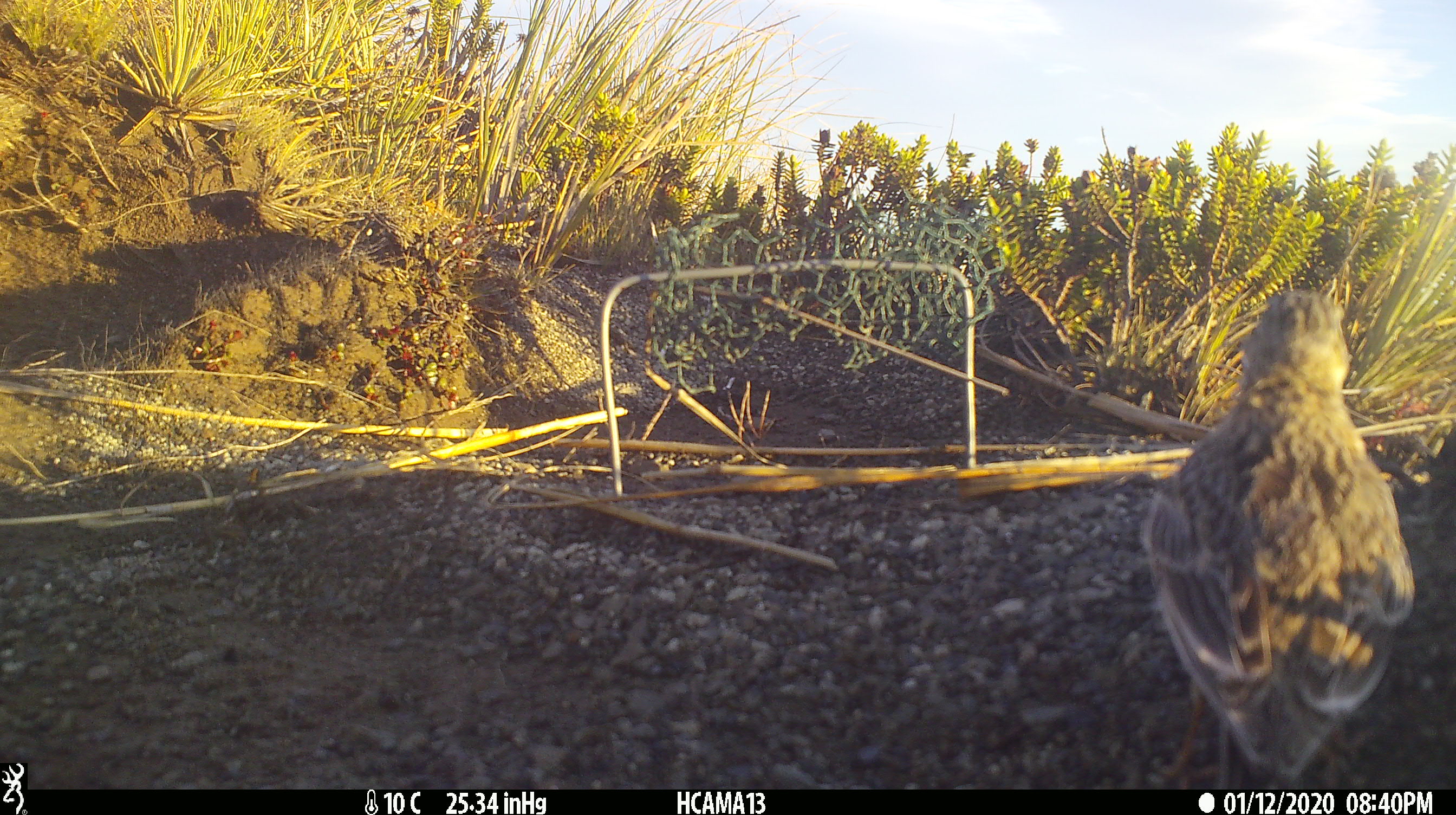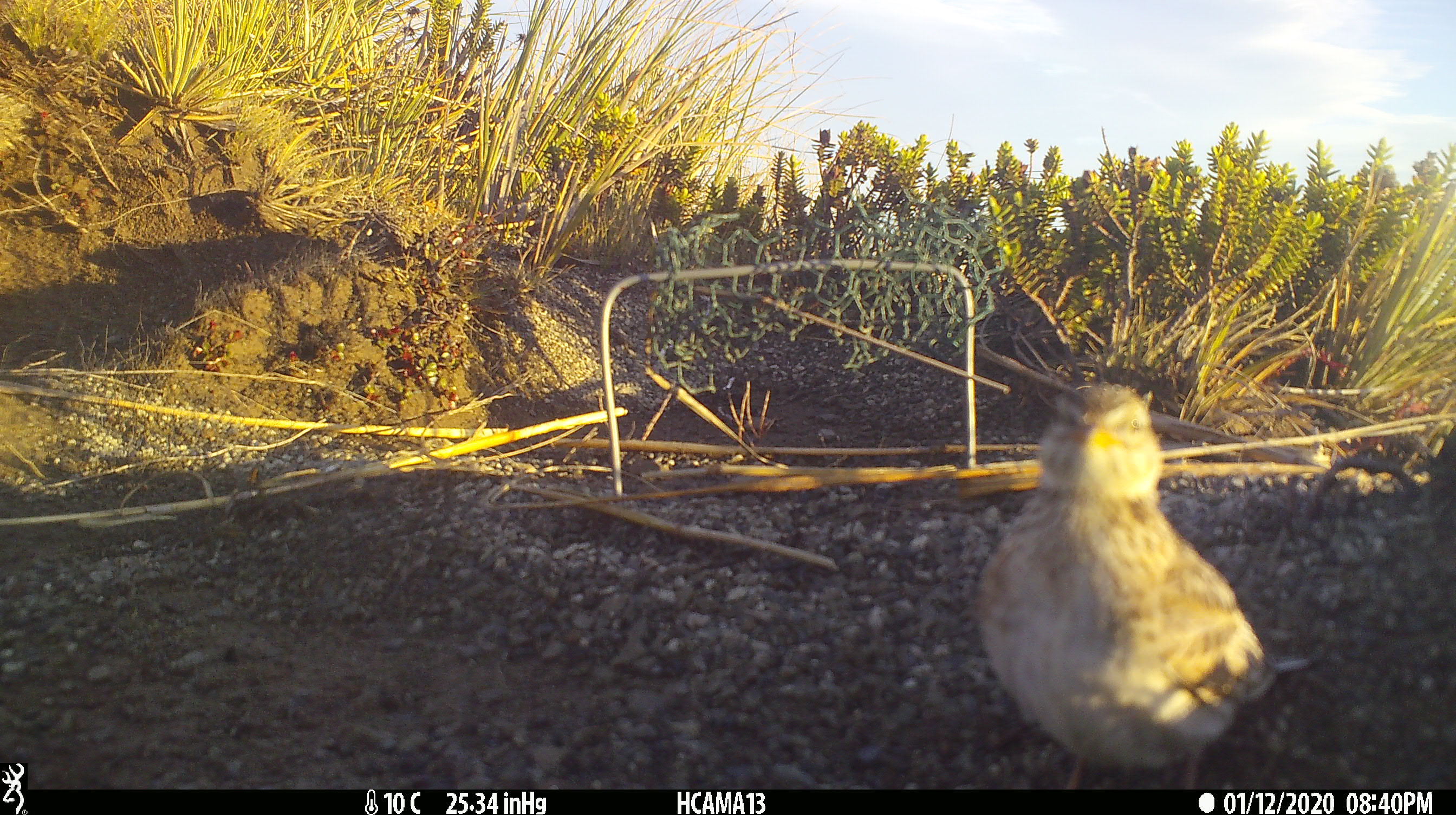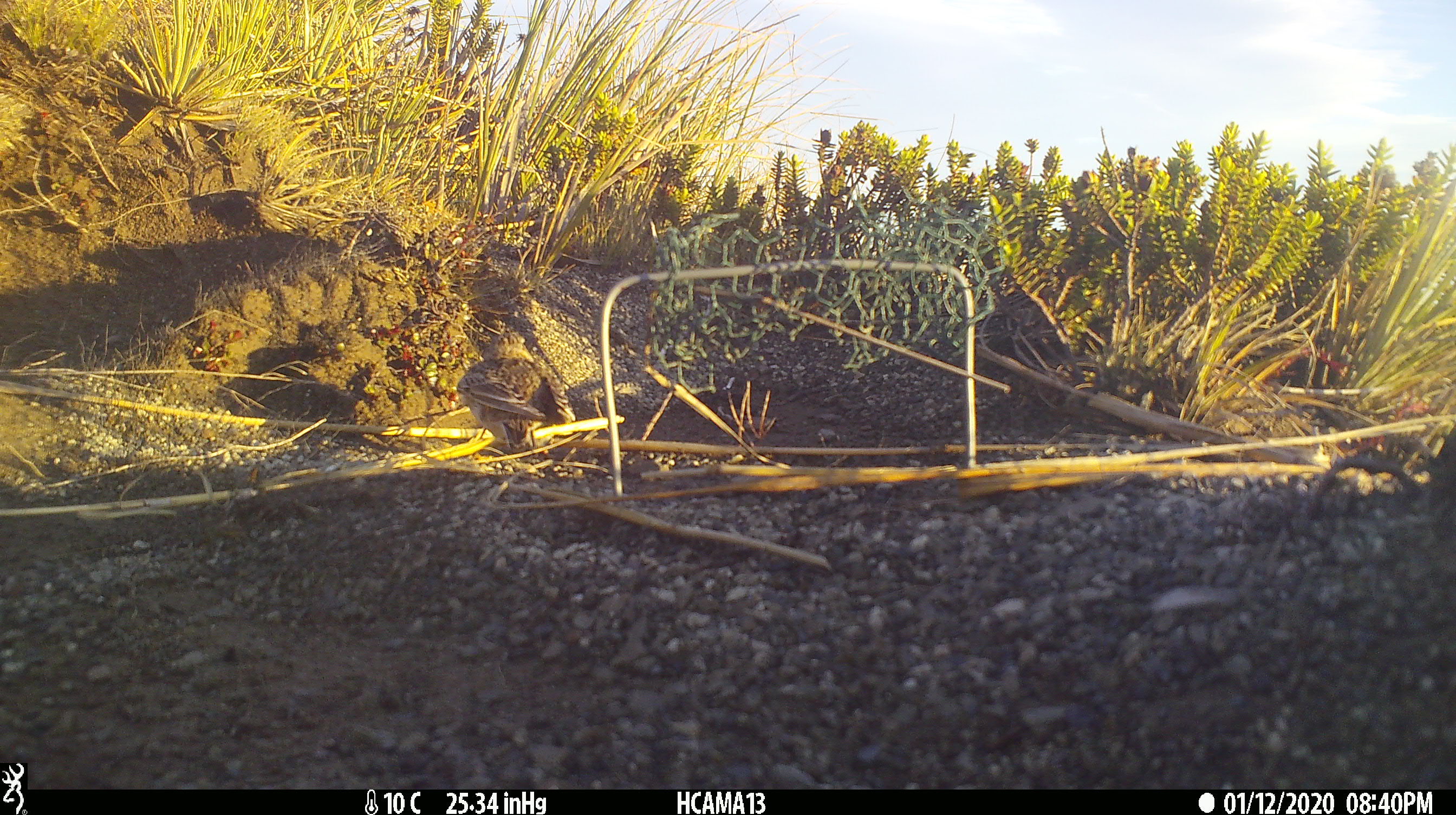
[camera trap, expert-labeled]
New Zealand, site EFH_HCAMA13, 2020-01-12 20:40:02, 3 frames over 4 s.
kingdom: Animalia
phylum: Chordata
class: Aves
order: Passeriformes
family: Turdidae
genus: Turdus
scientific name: Turdus philomelos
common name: song thrush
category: thrush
Thrush (song thrush) (Turdus philomelos).